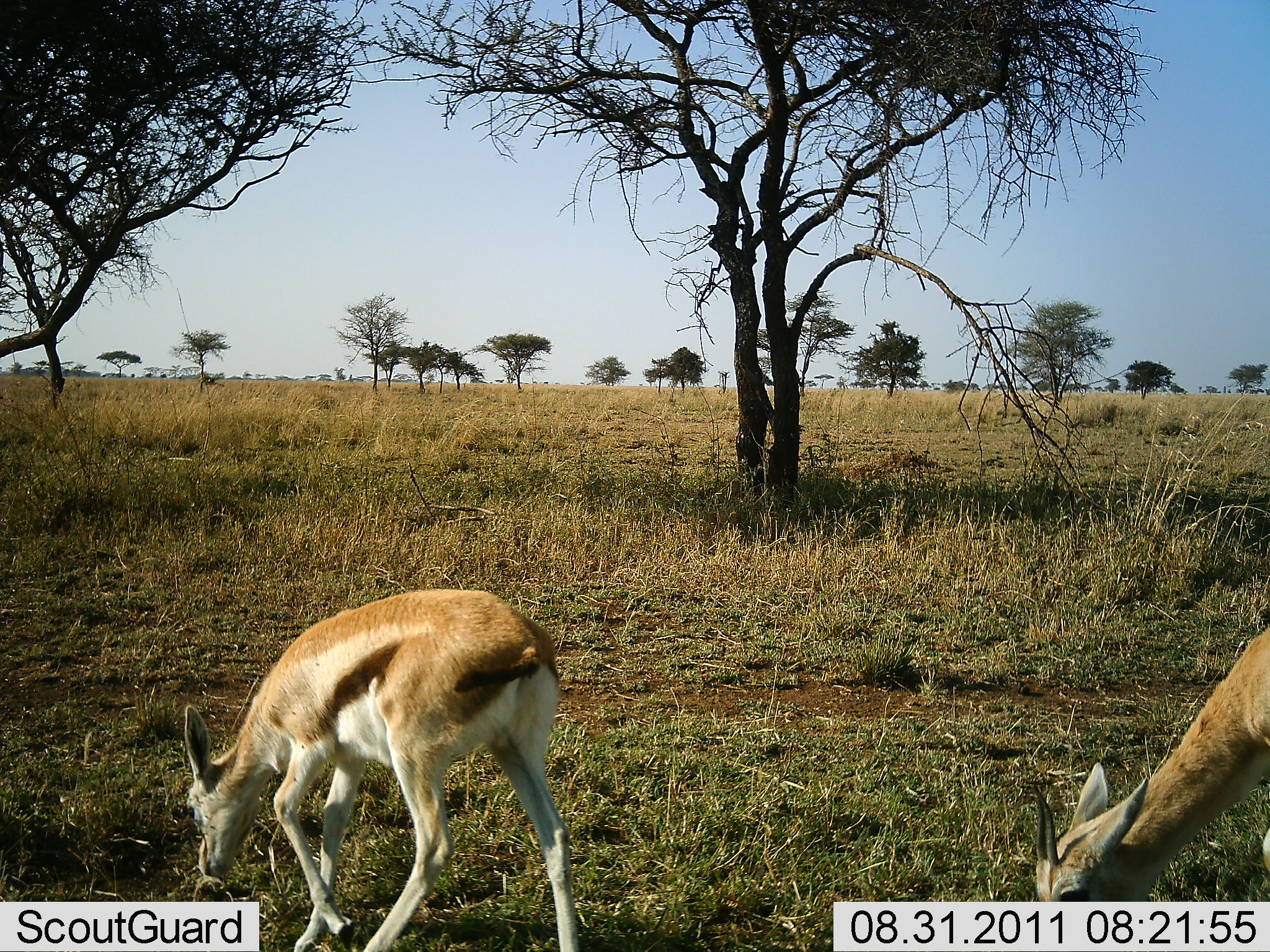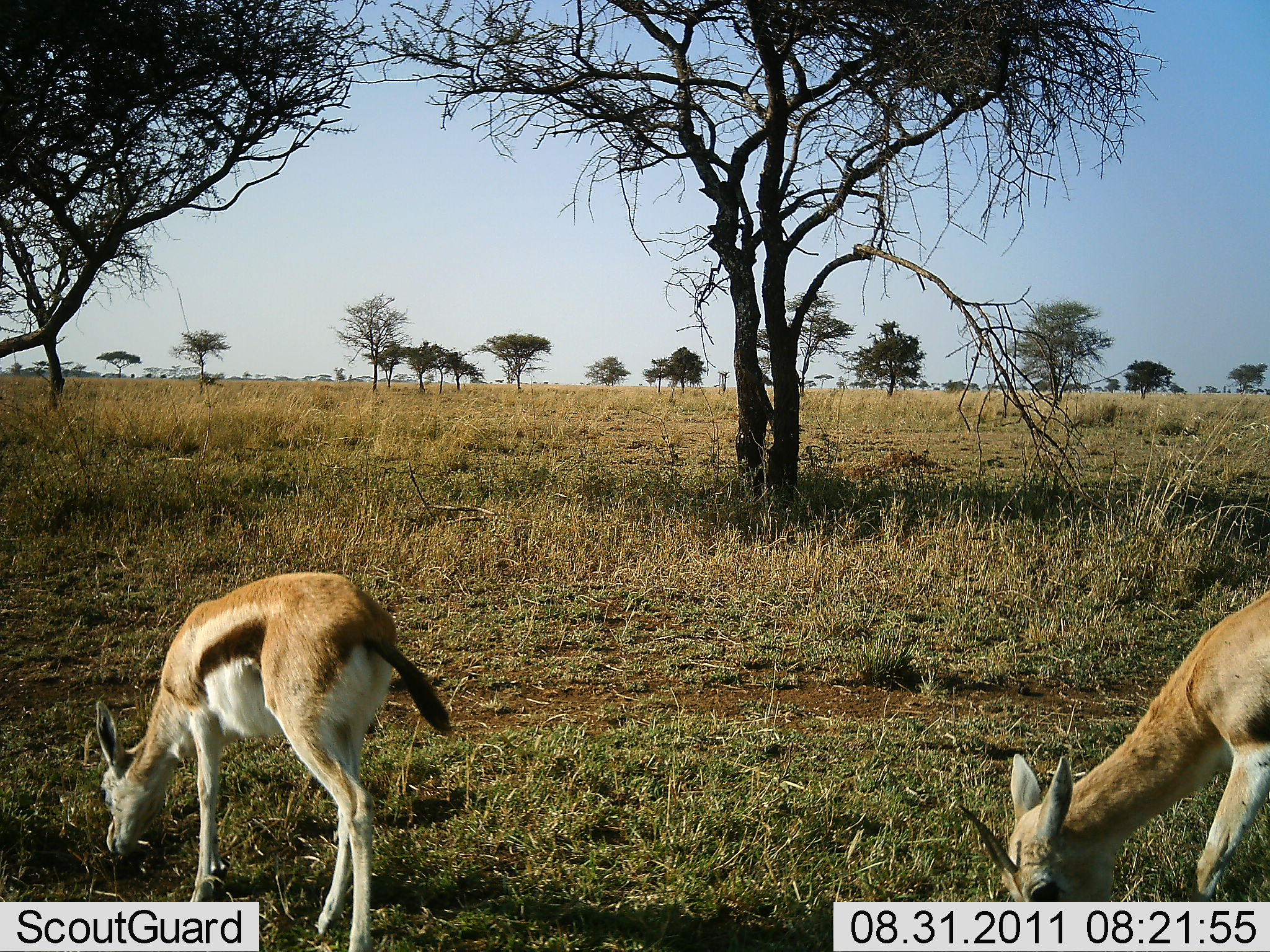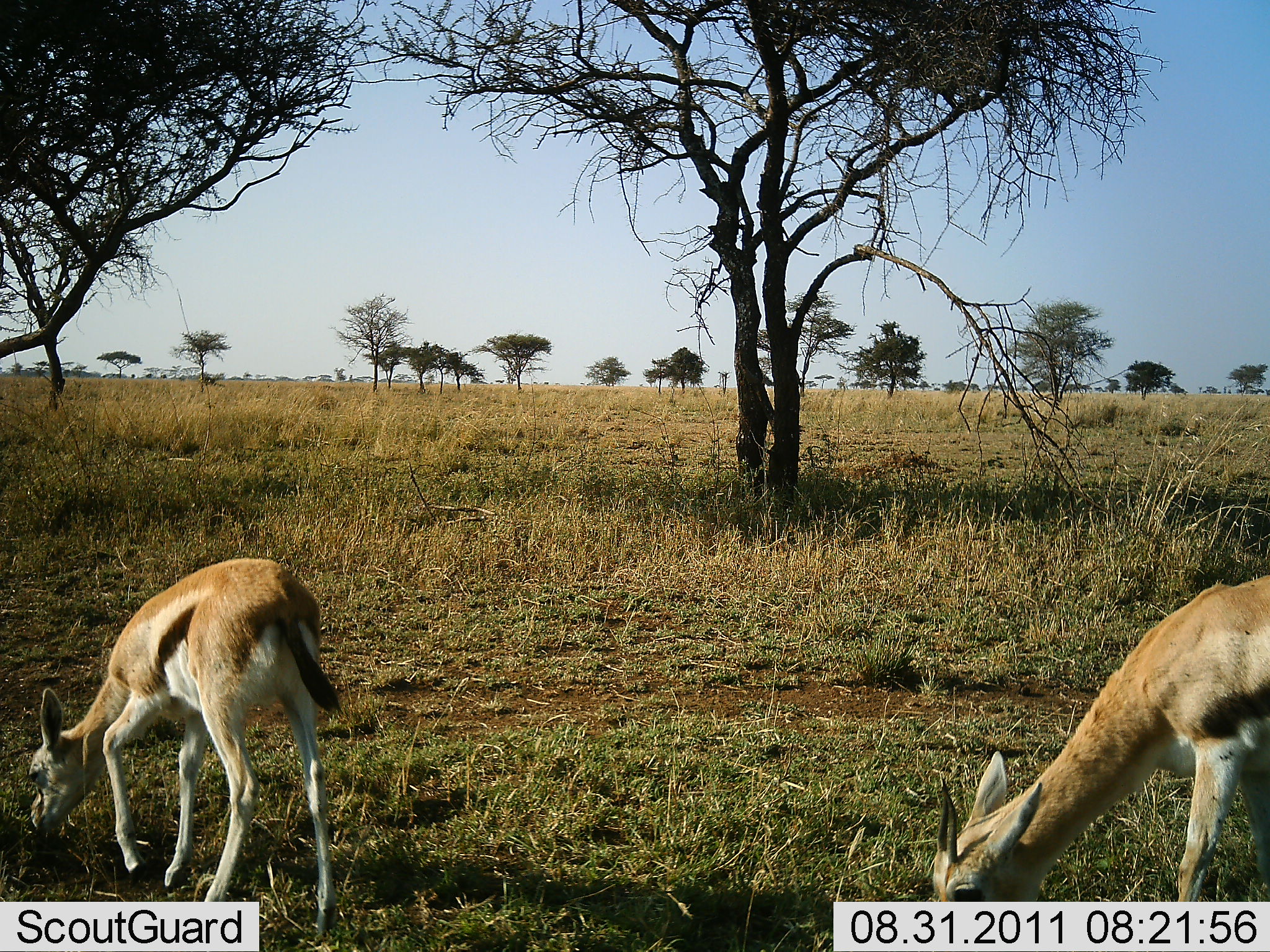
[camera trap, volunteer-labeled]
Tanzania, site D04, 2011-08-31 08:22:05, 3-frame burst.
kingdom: Animalia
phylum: Chordata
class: Mammalia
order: Artiodactyla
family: Bovidae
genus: Eudorcas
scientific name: Eudorcas thomsonii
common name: thomson's gazelle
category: gazellethomsons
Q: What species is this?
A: Gazellethomsons (thomson's gazelle) (Eudorcas thomsonii).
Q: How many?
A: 2.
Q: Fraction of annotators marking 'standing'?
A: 0%.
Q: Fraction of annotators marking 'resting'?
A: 0%.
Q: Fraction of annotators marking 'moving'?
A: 18%.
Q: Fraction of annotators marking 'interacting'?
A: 0%.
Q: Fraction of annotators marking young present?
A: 9%.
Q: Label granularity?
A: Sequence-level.